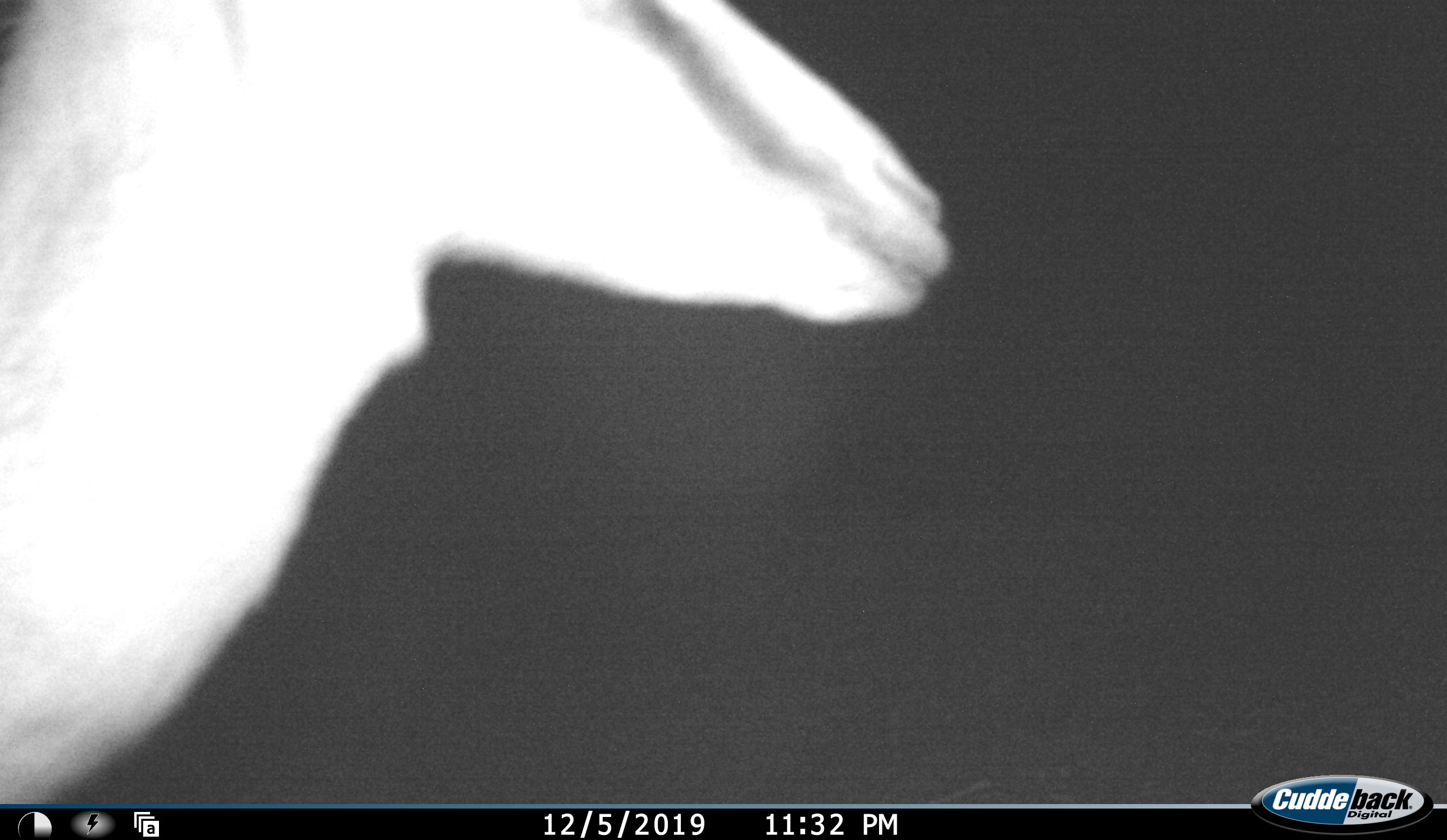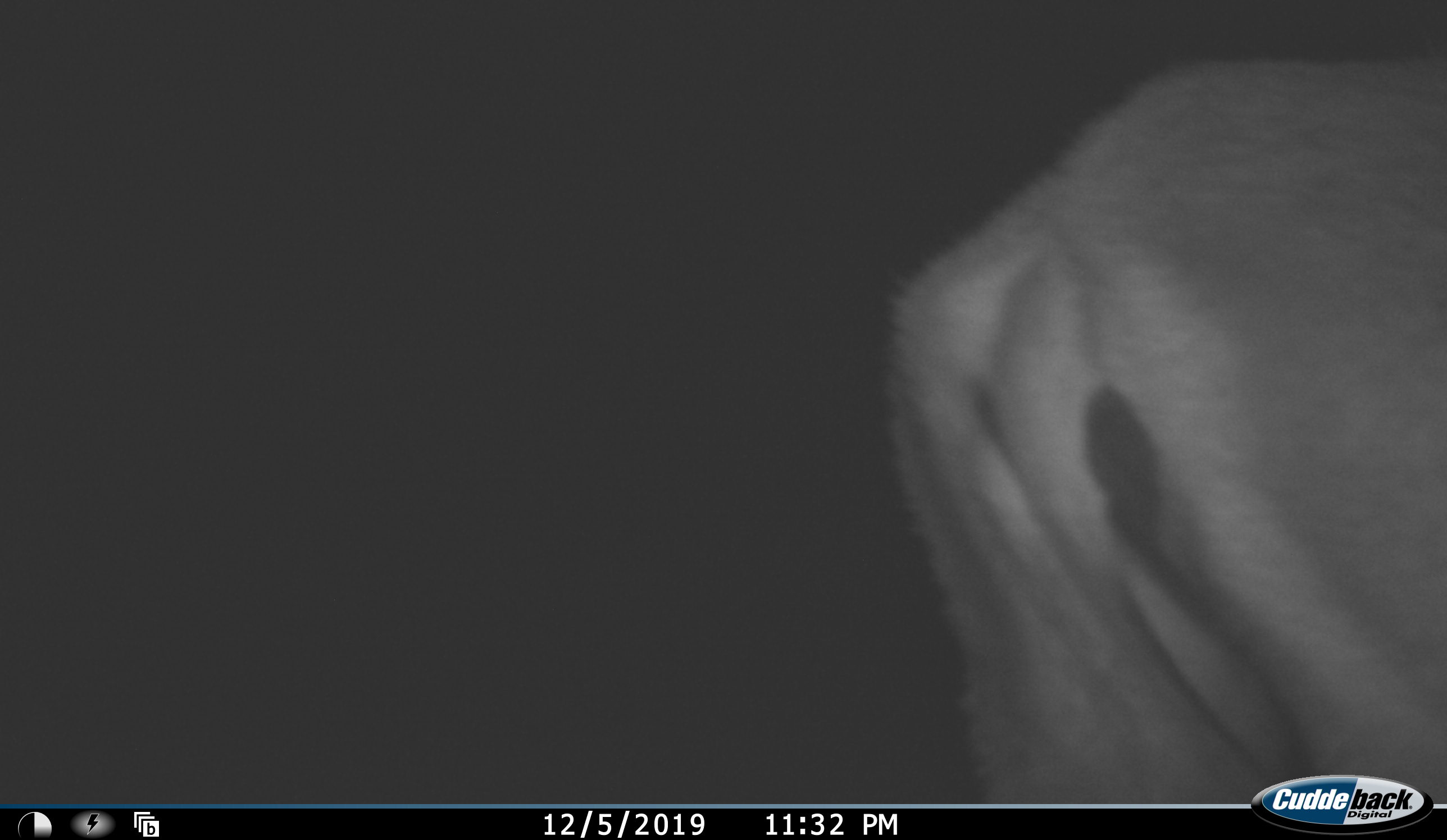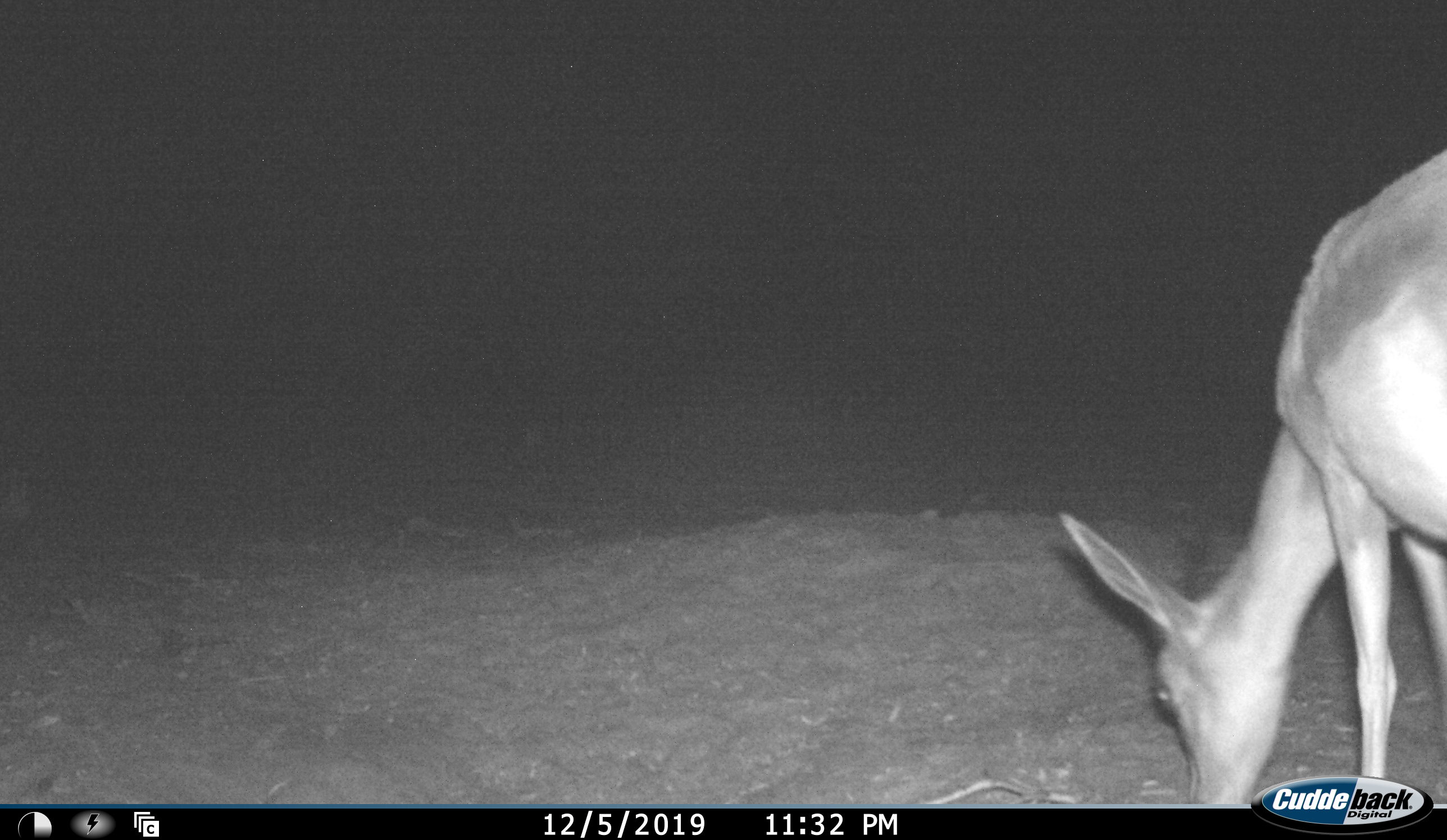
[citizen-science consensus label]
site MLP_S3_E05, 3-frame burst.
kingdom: Animalia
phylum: Chordata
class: Mammalia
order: Artiodactyla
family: Bovidae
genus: Antidorcas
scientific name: Antidorcas marsupialis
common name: springbok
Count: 1.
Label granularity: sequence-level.